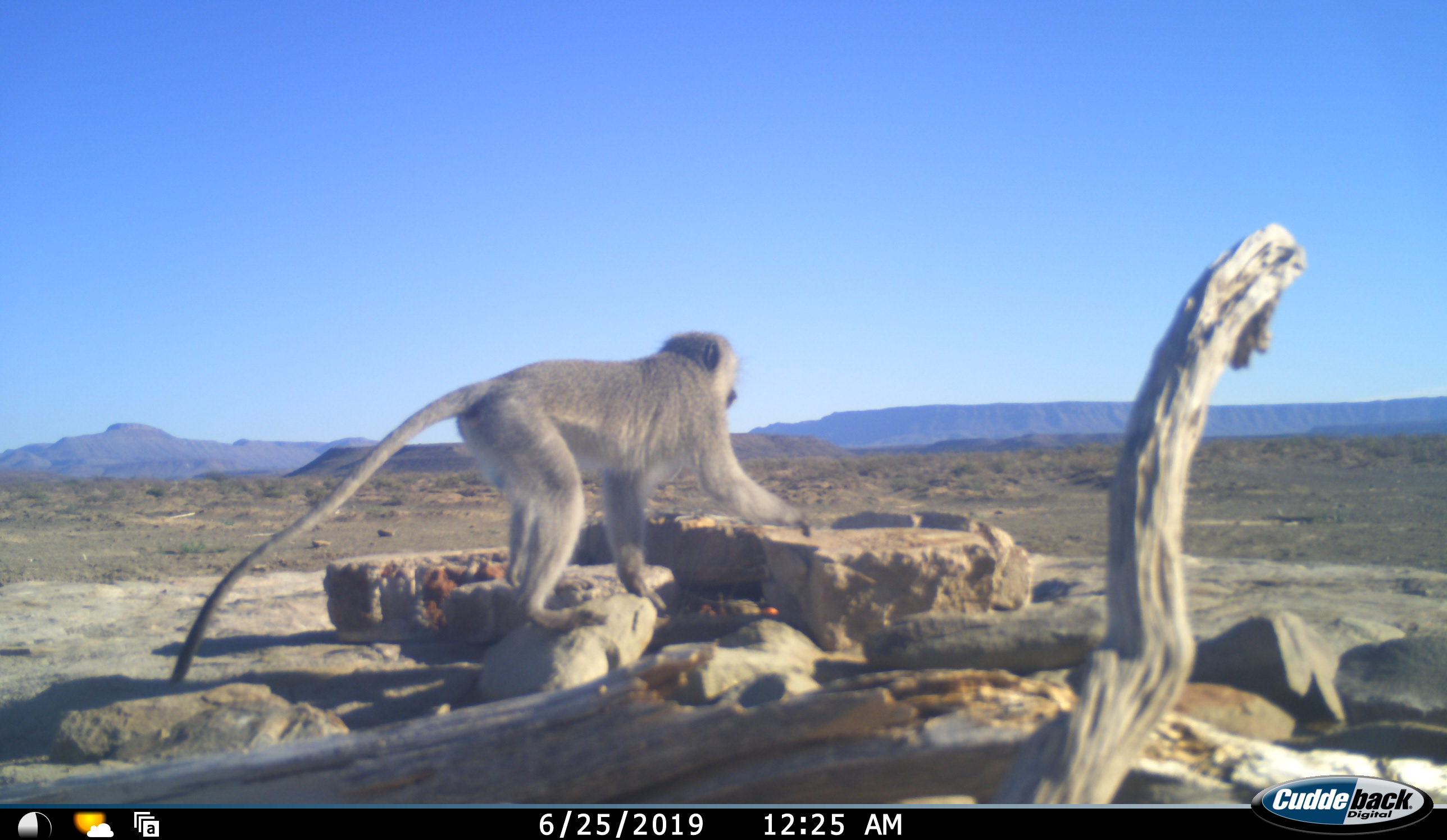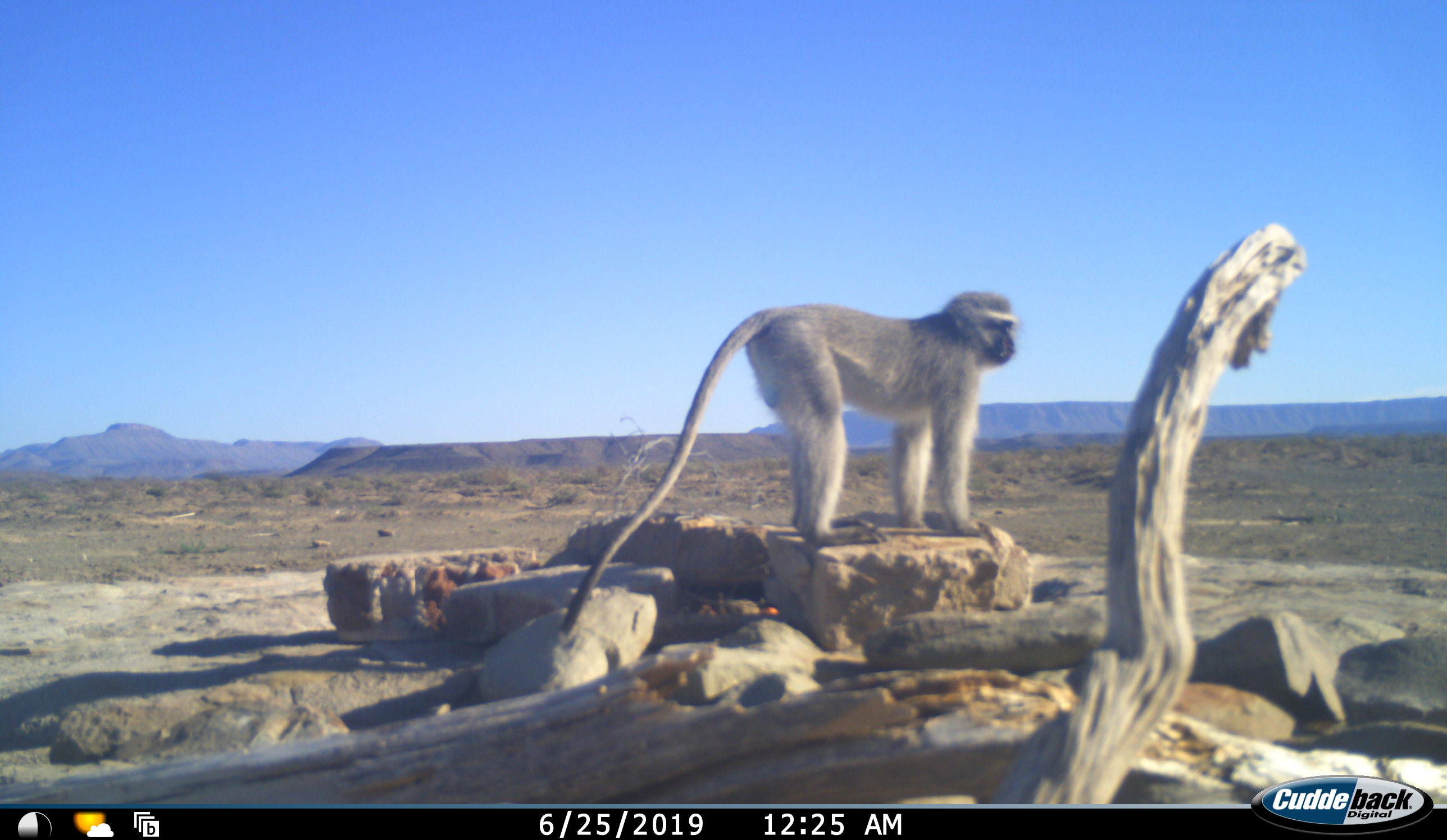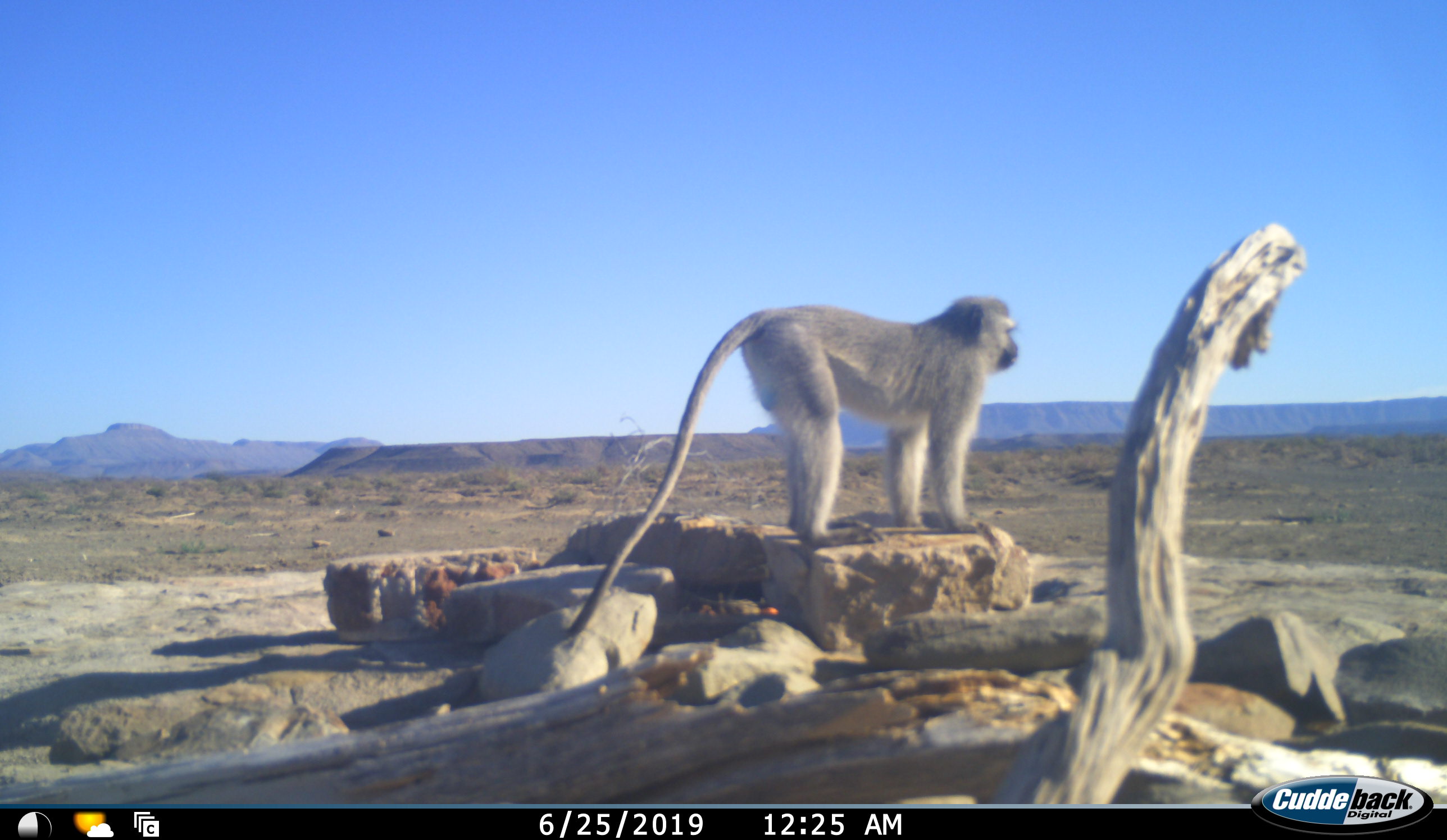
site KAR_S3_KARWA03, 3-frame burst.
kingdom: Animalia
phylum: Chordata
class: Mammalia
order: Primates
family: Cercopithecidae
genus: Chlorocebus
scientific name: Chlorocebus pygerythrus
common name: vervet monkey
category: monkeyvervet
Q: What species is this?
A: Monkeyvervet (vervet monkey) (Chlorocebus pygerythrus).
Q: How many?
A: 1.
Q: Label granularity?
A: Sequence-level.